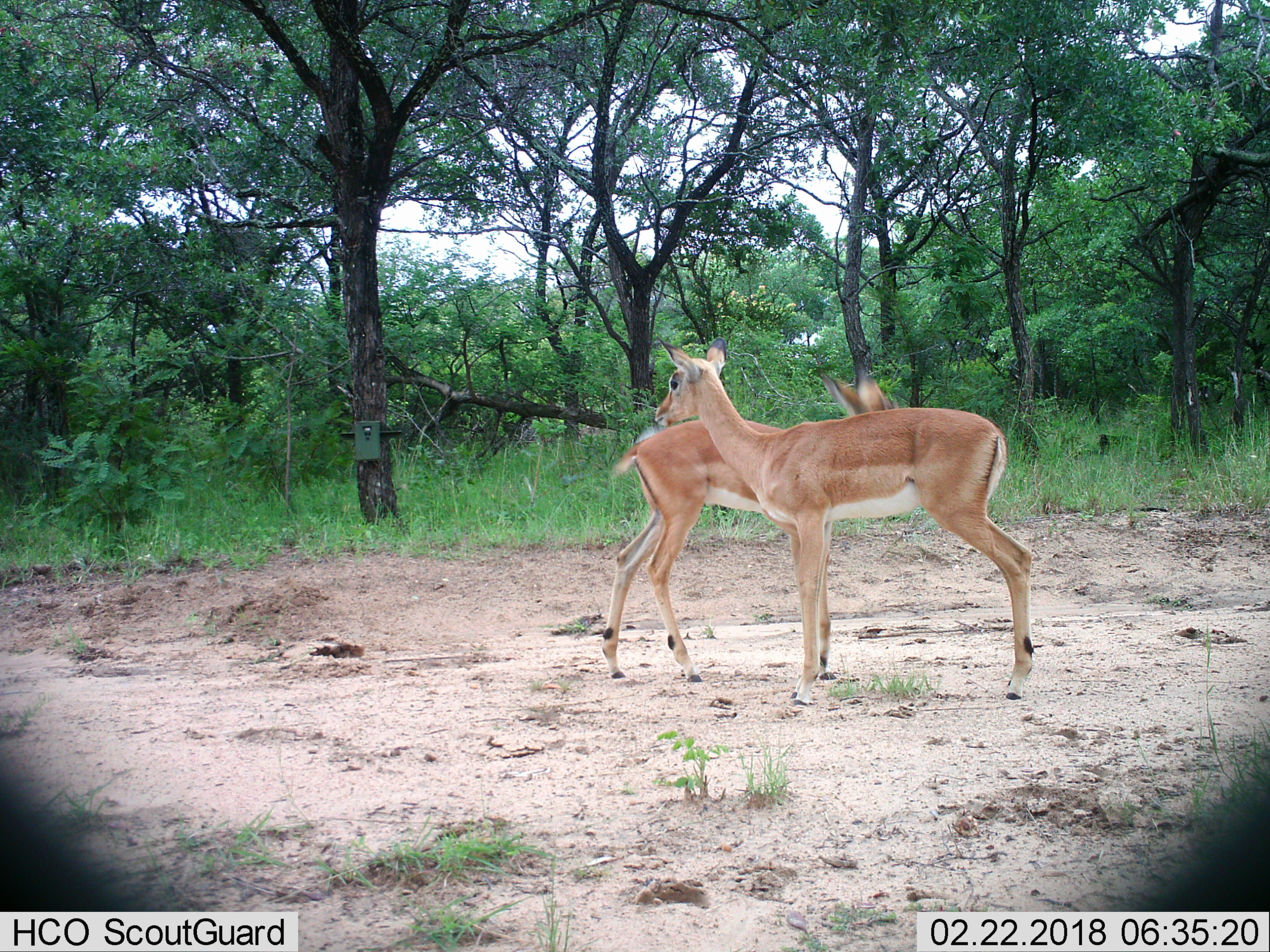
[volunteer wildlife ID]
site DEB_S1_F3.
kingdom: Animalia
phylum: Chordata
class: Mammalia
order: Artiodactyla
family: Bovidae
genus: Aepyceros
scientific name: Aepyceros melampus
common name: impala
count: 2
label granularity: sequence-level